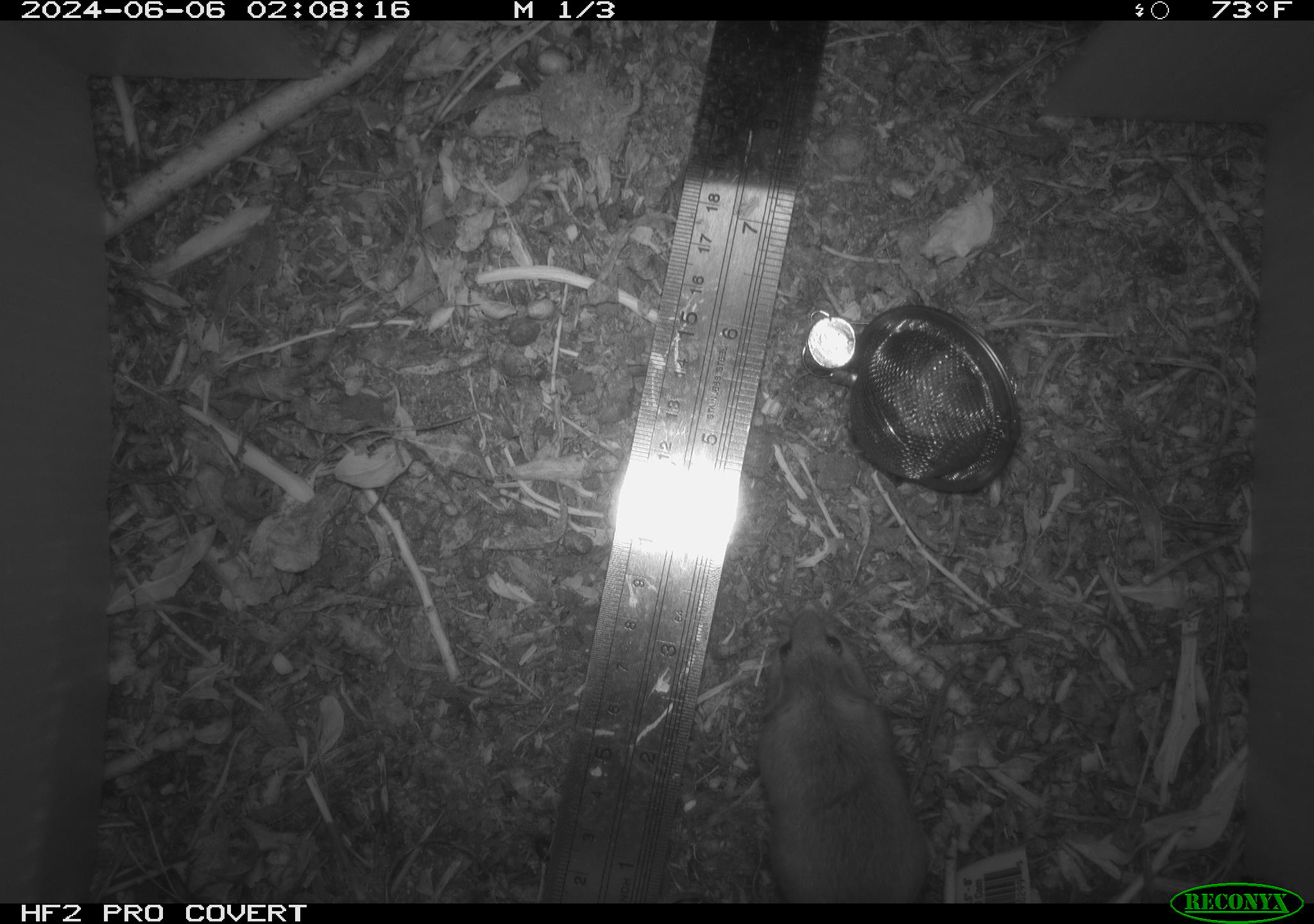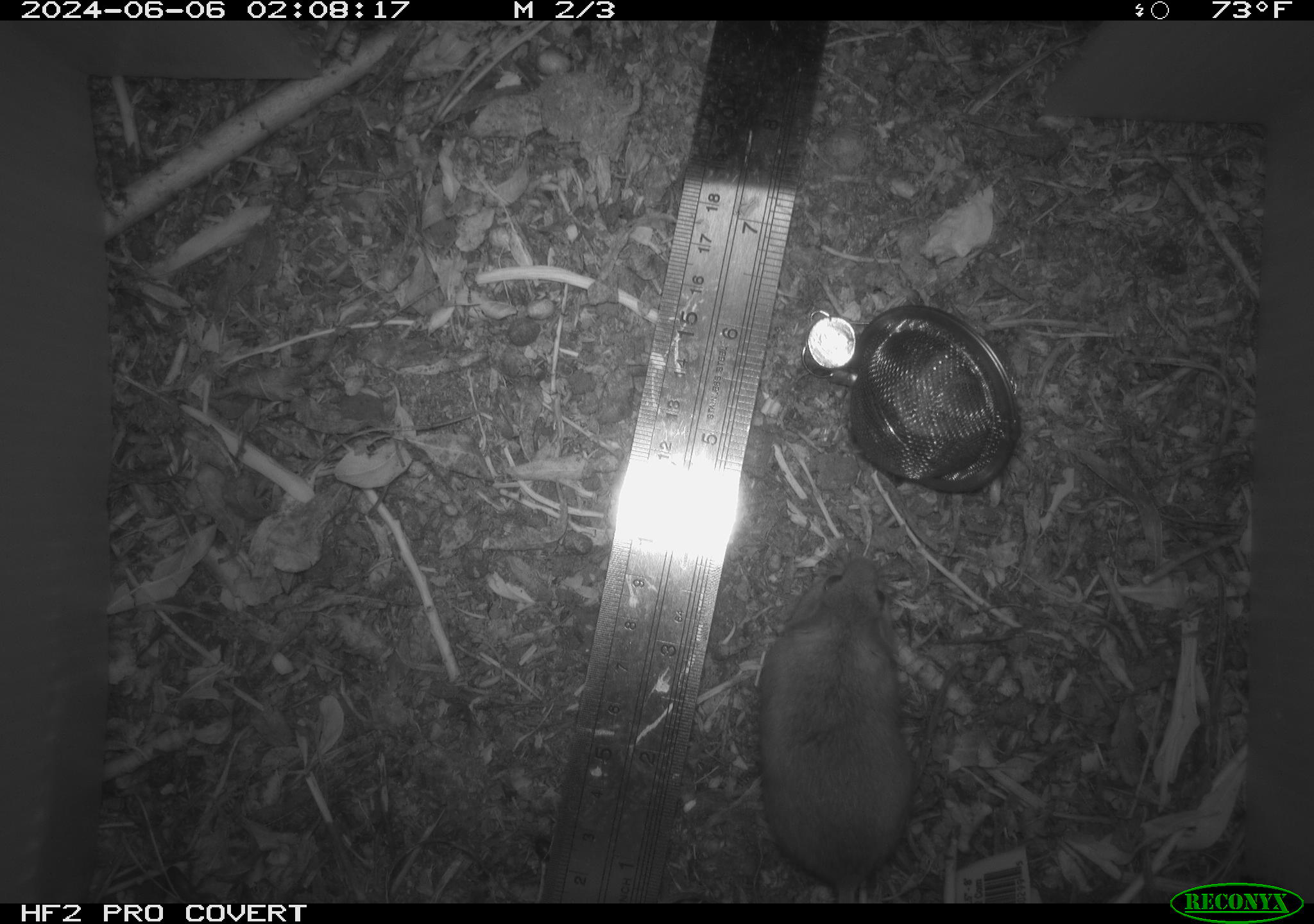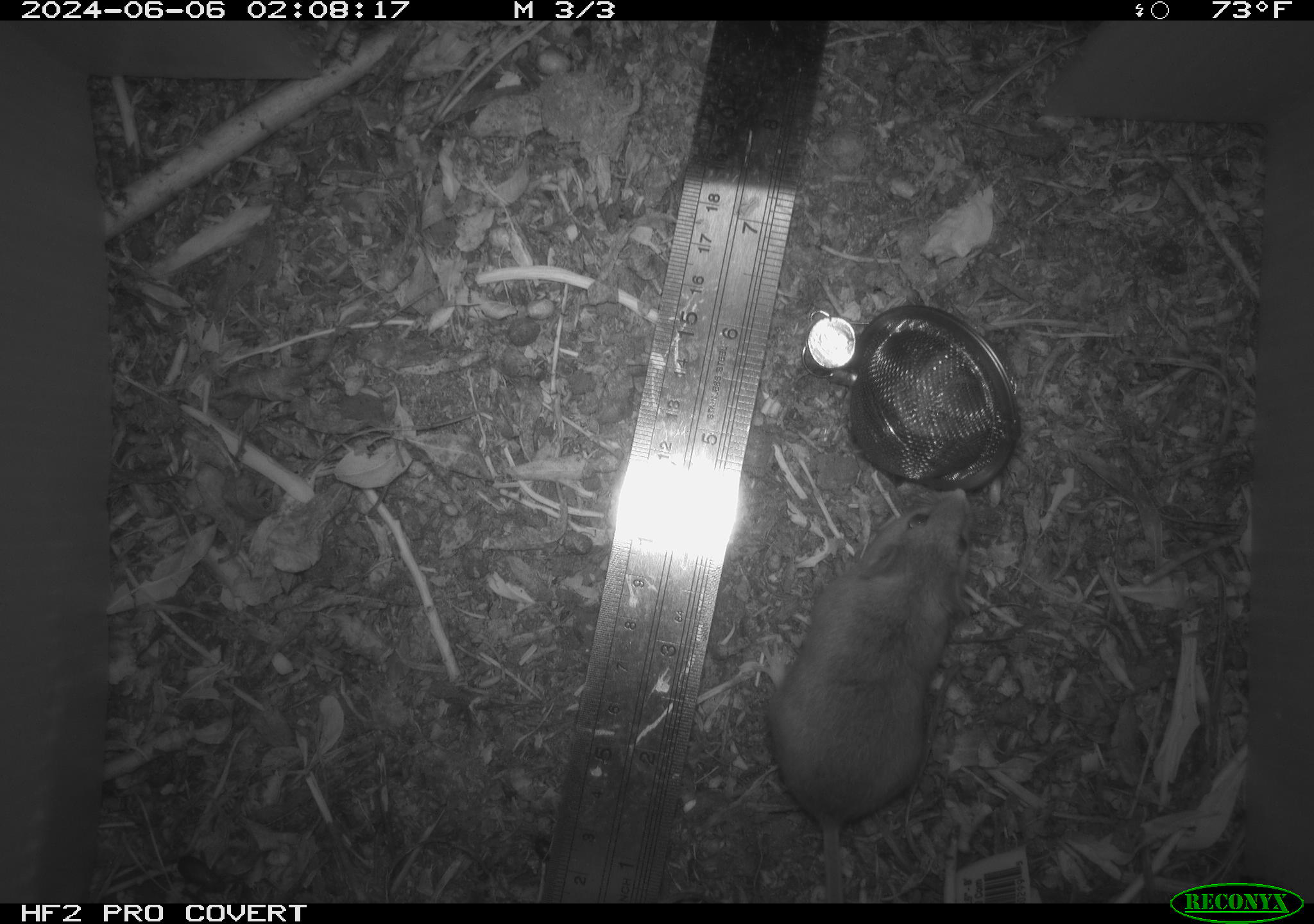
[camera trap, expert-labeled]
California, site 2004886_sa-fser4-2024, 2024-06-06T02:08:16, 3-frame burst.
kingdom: Animalia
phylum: Chordata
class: Mammalia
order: Rodentia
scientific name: Rodentia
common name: rodent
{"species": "rodent (Rodentia)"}